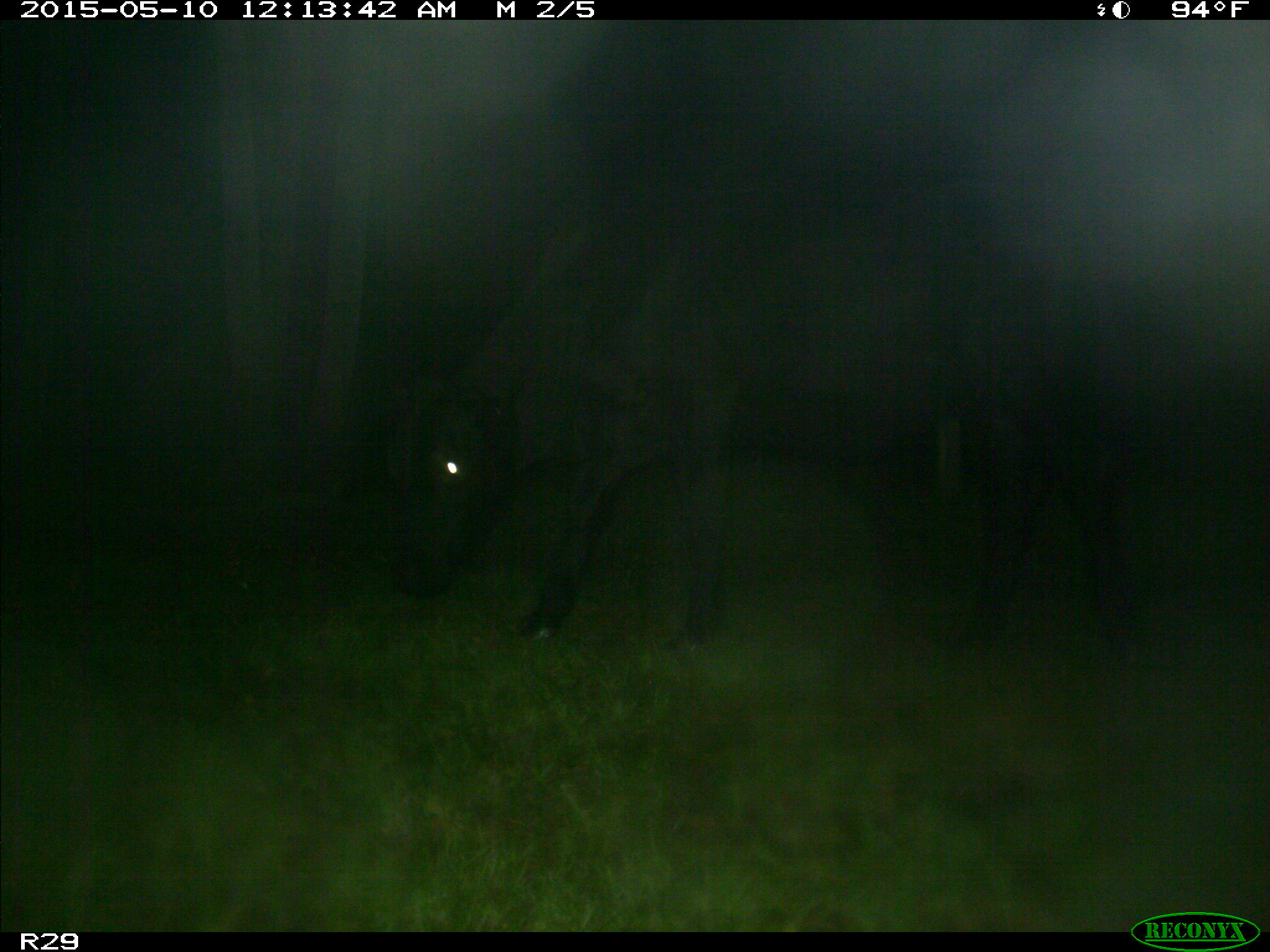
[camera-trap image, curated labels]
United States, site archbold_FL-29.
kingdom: Animalia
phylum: Chordata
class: Mammalia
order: Artiodactyla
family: Bovidae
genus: Bos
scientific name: Bos taurus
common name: domestic cow